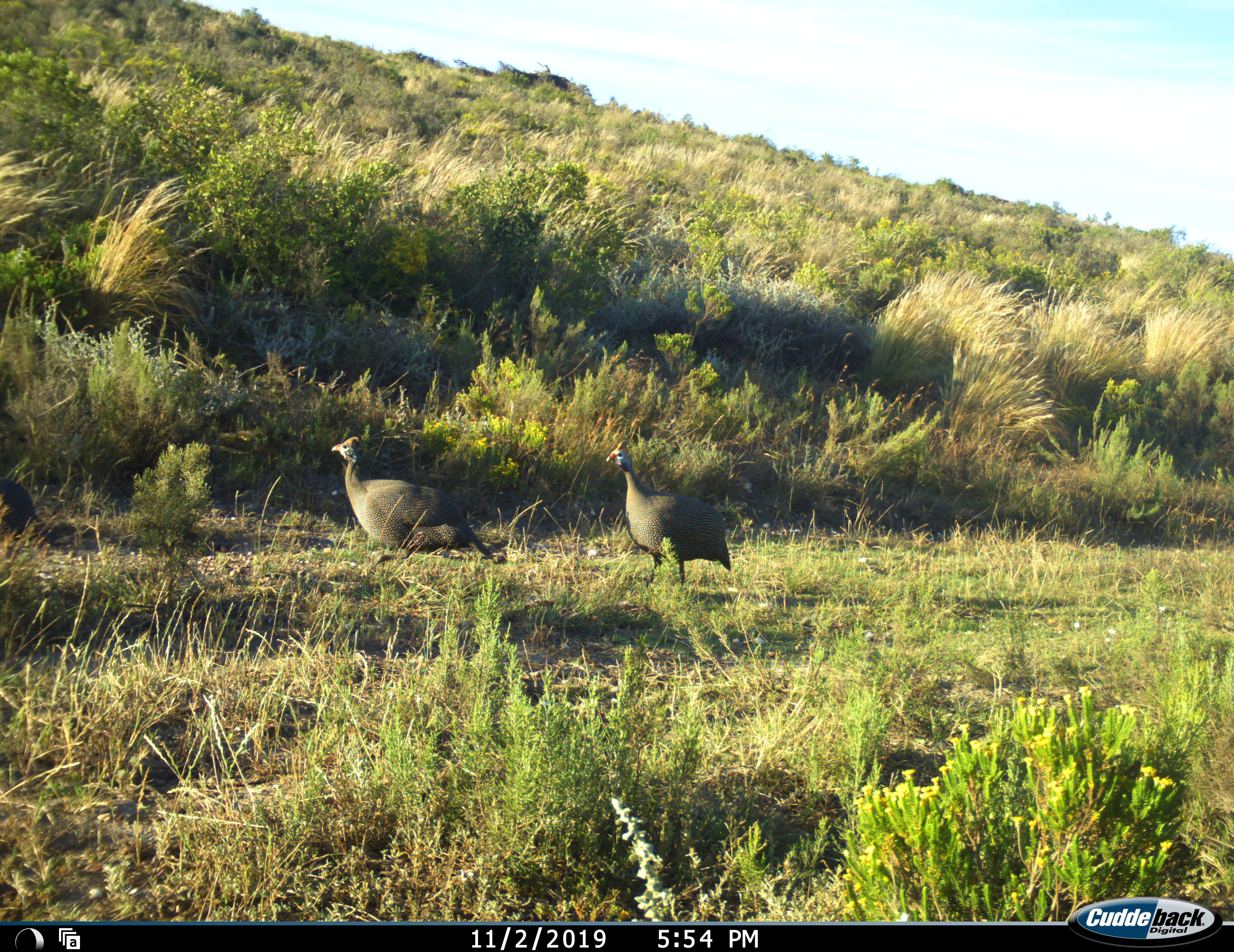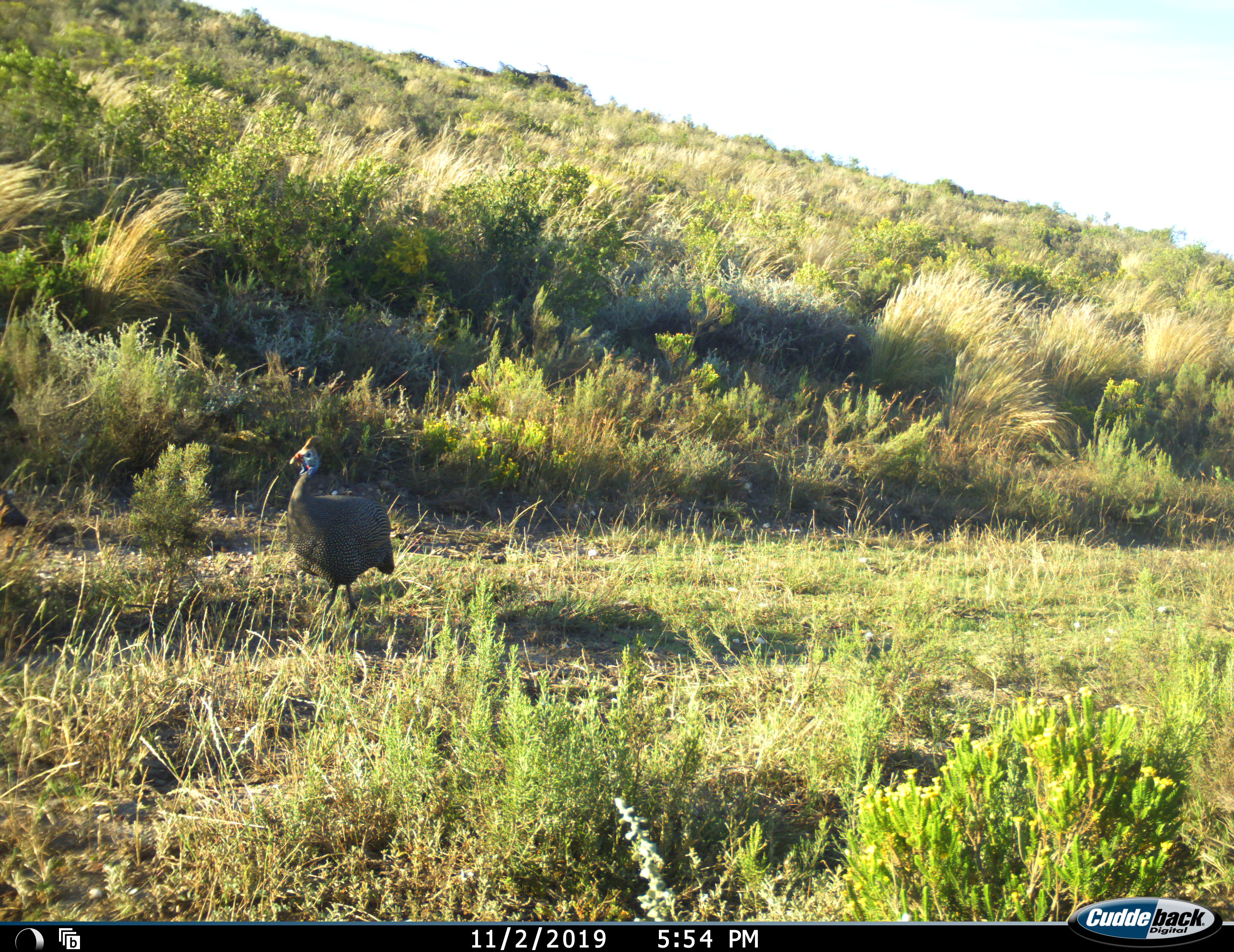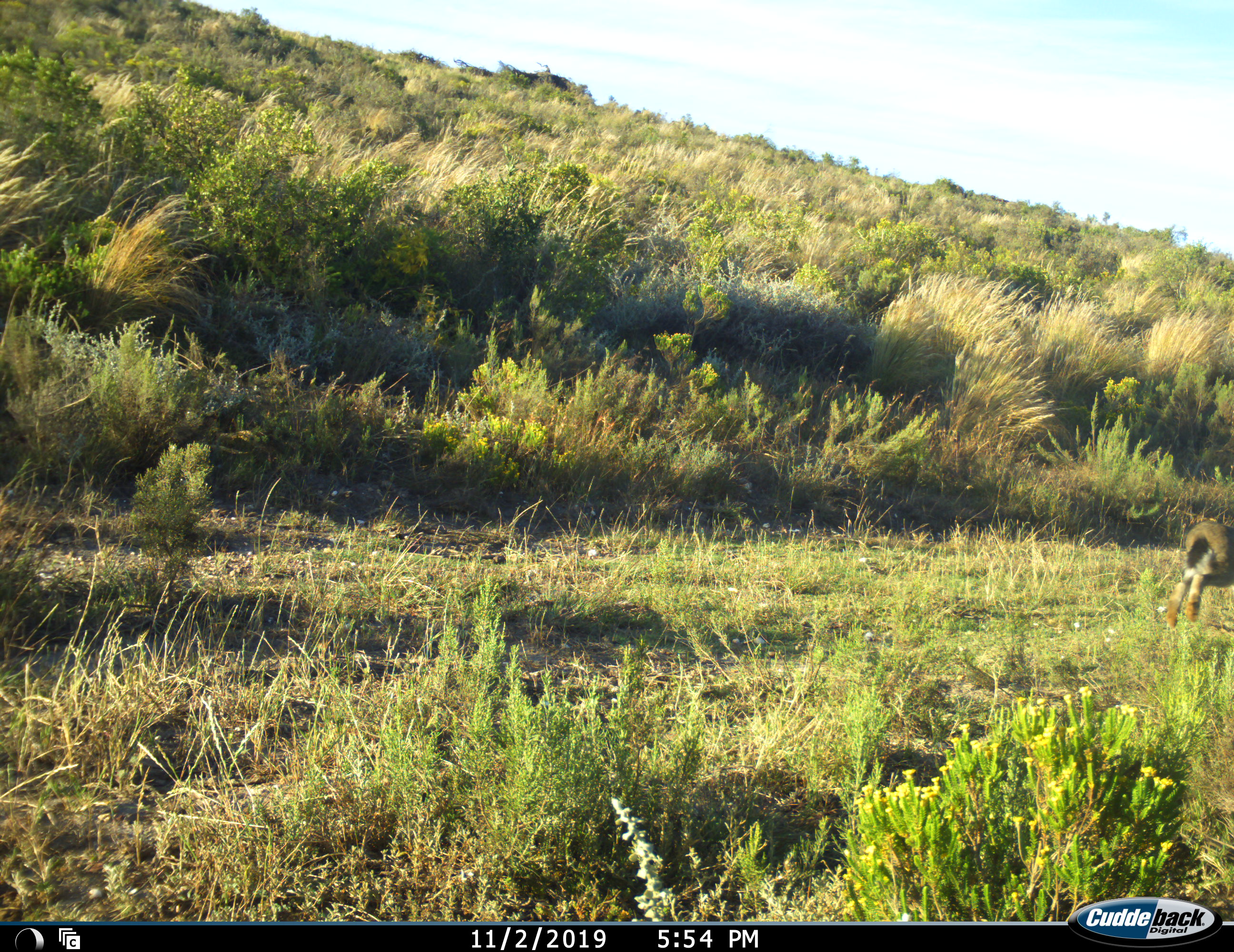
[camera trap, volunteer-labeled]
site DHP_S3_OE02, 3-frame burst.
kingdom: Animalia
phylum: Chordata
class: Aves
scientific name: Aves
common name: bird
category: birdother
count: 2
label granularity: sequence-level